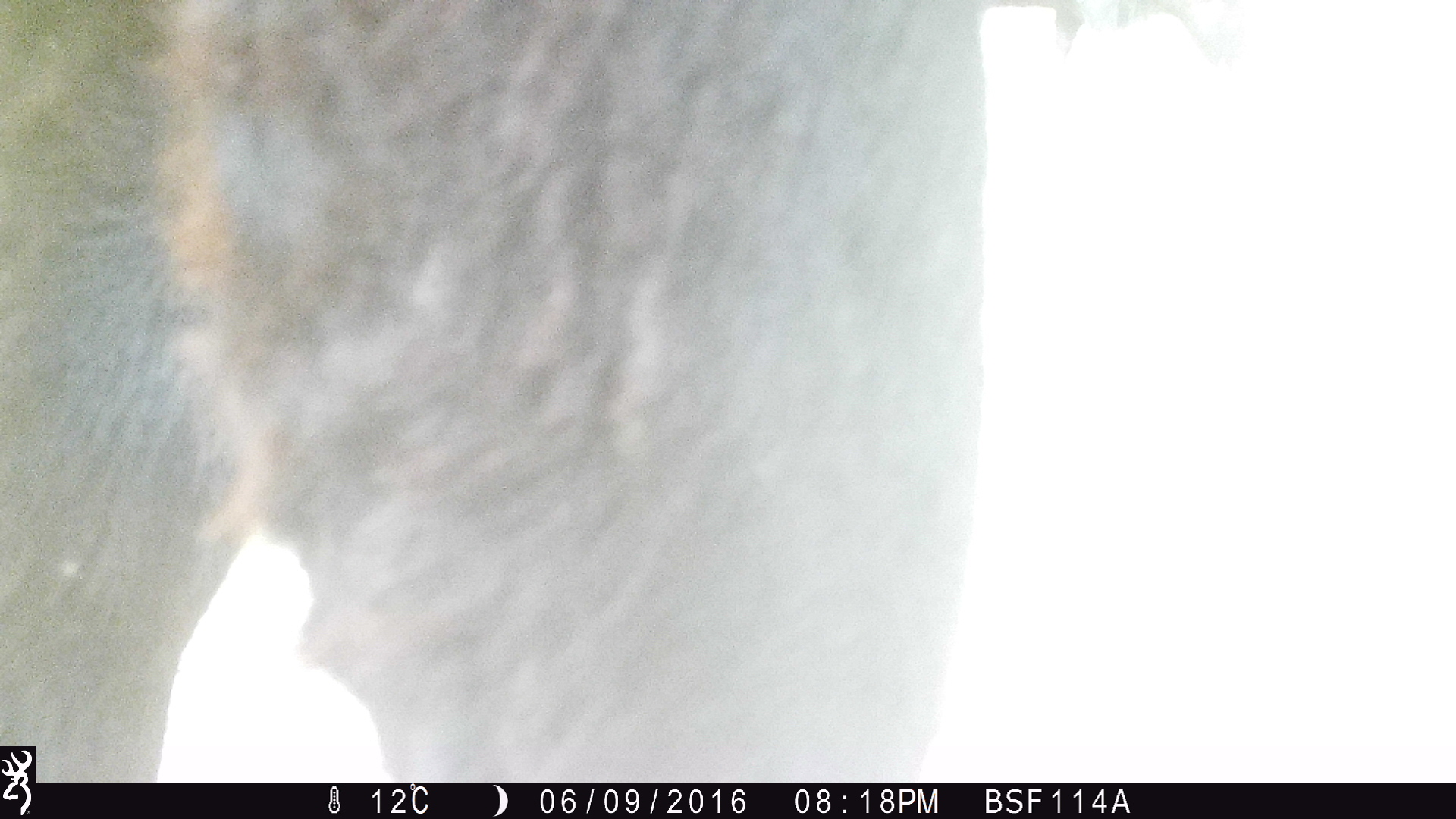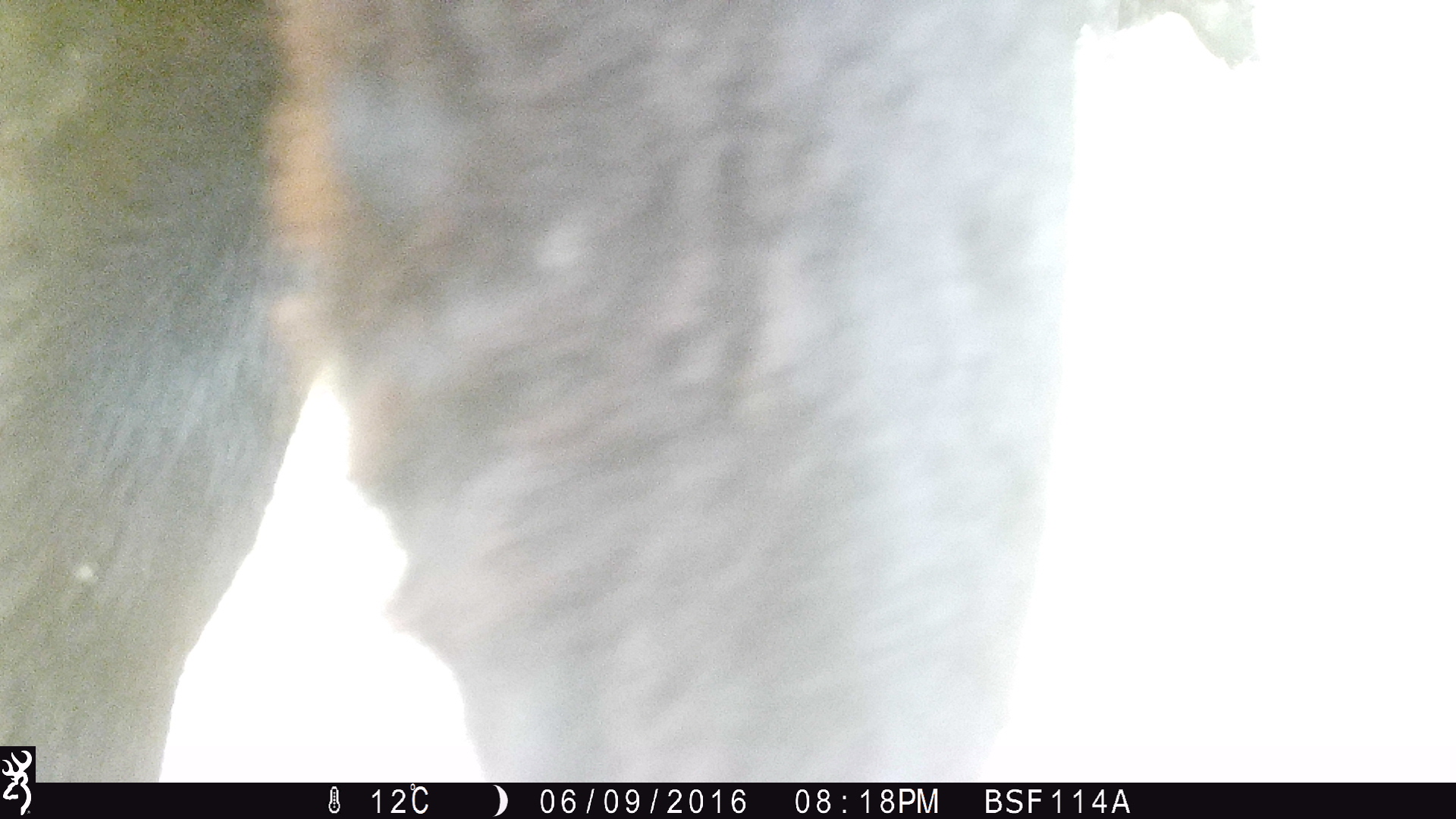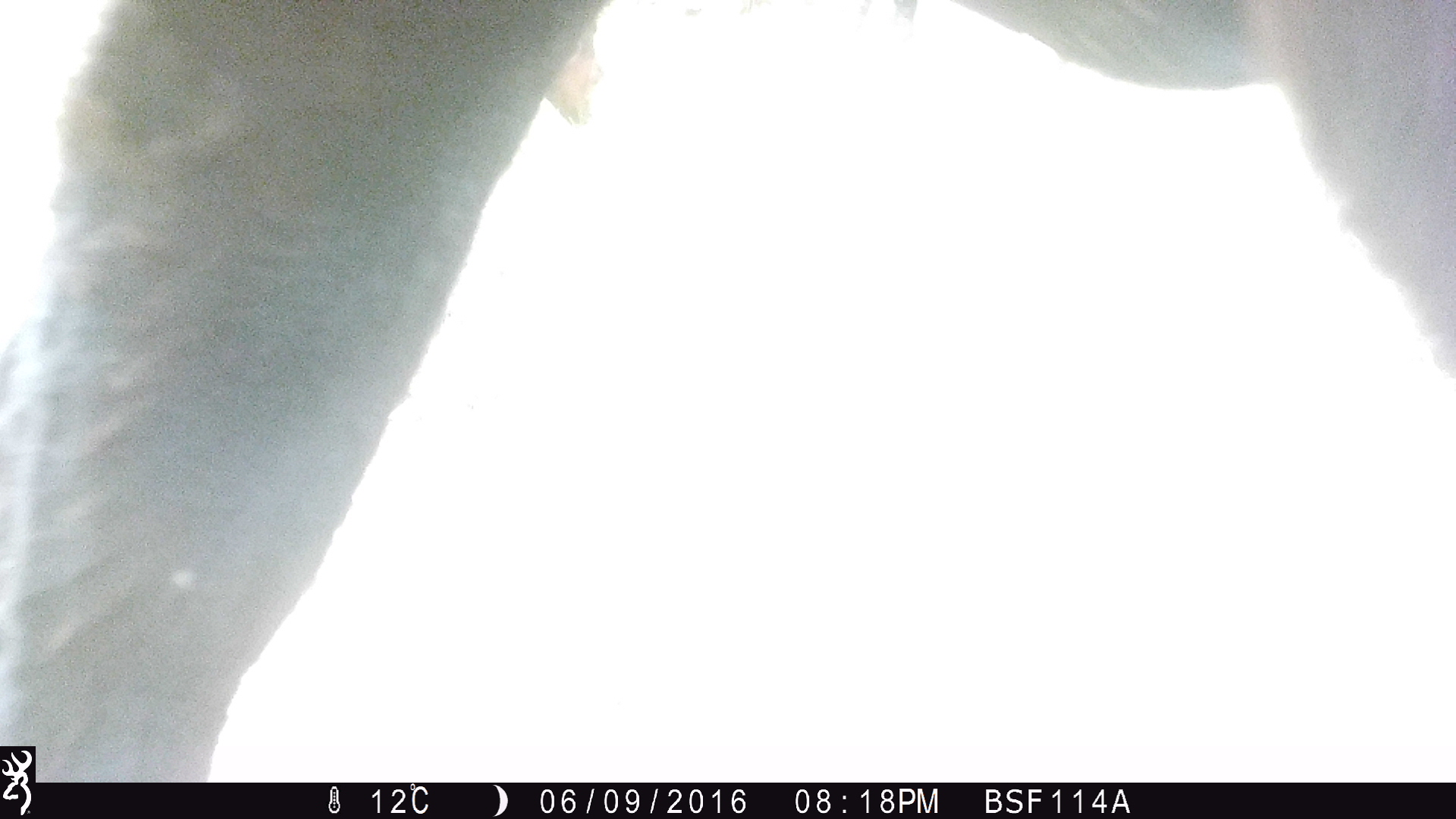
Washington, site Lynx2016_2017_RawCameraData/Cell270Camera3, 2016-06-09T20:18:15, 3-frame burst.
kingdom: Animalia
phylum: Chordata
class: Mammalia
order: Artiodactyla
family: Bovidae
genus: Bos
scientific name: Bos taurus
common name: domestic cattle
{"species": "domestic cattle (Bos taurus)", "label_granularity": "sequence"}